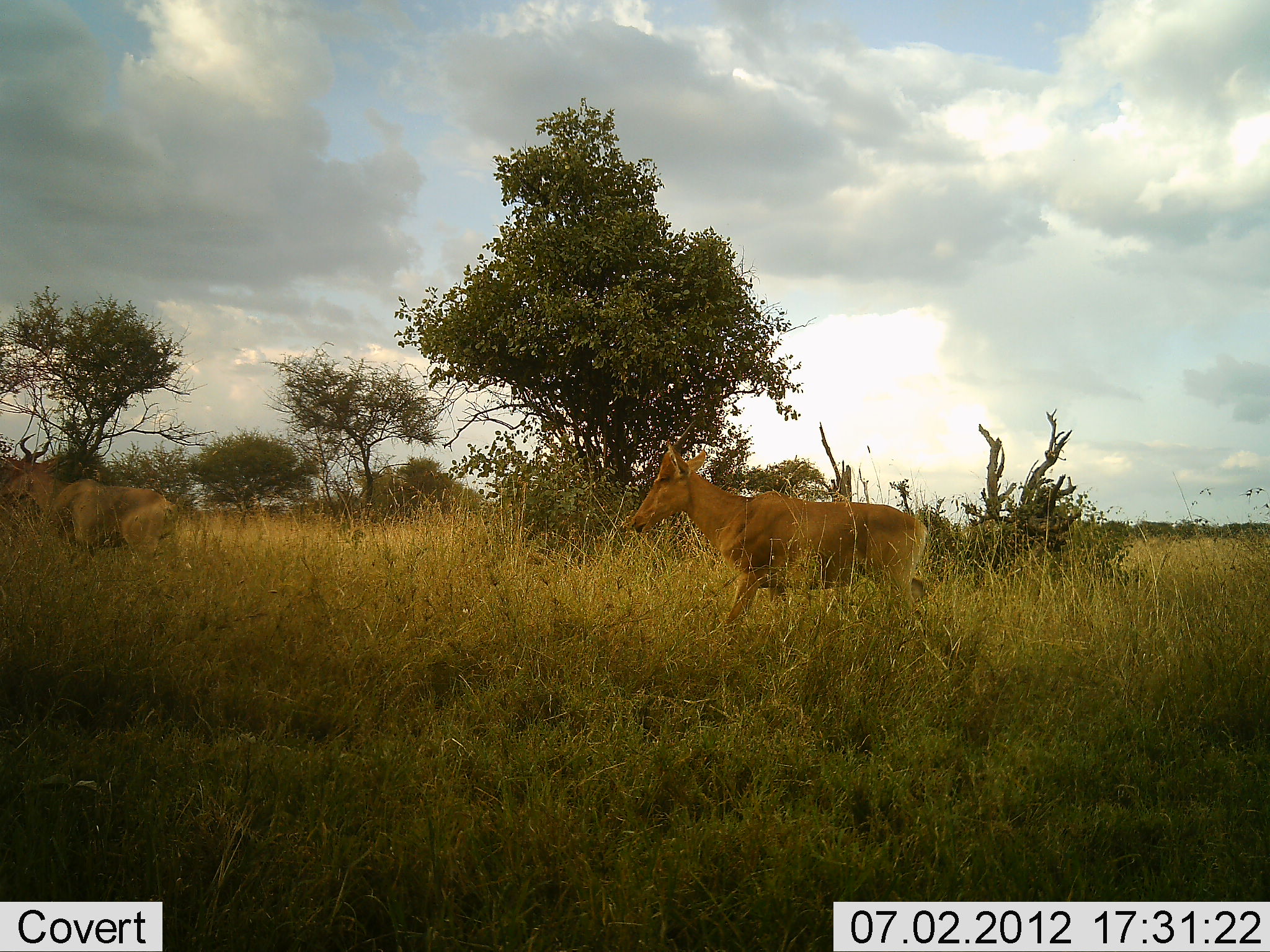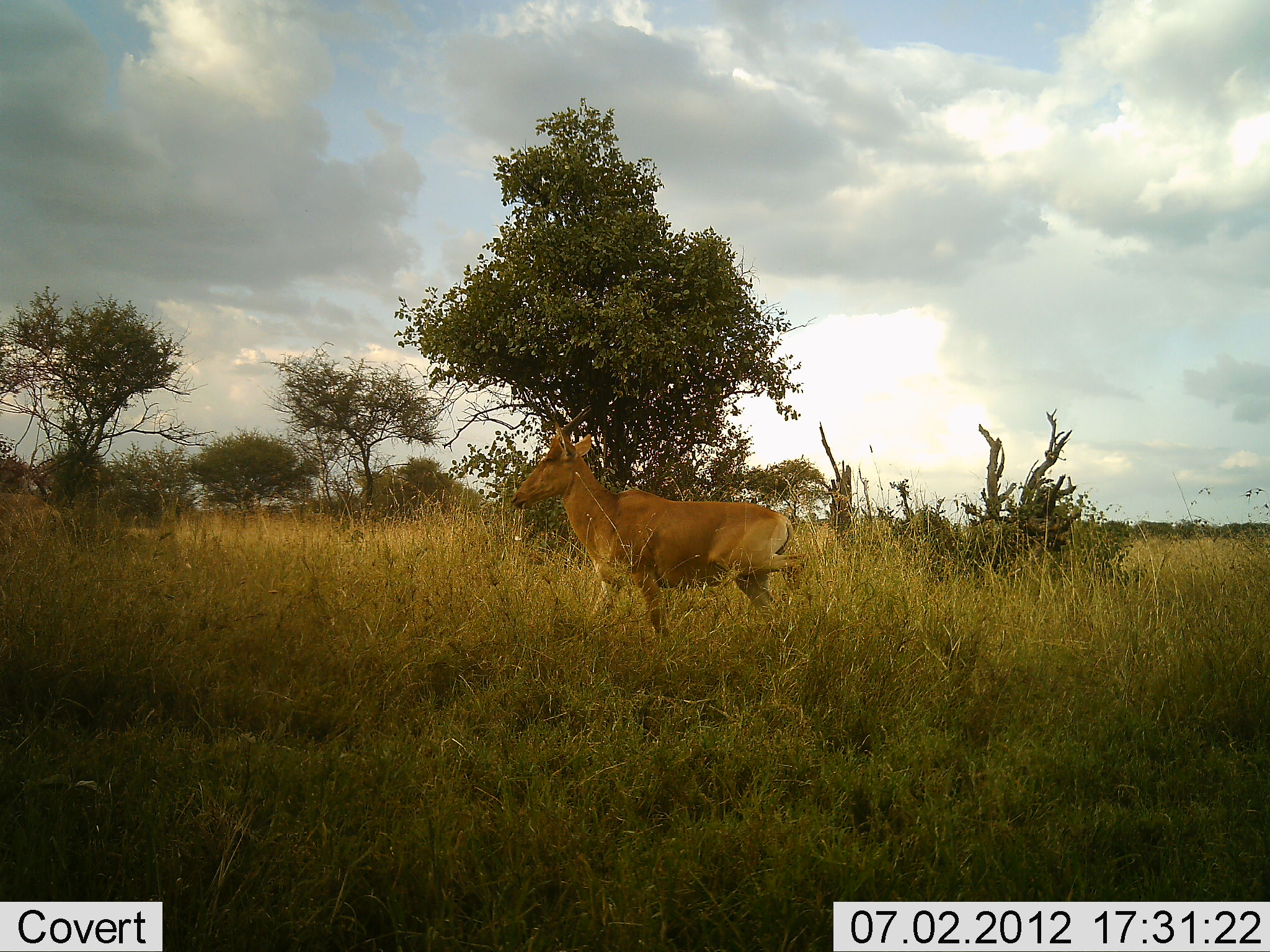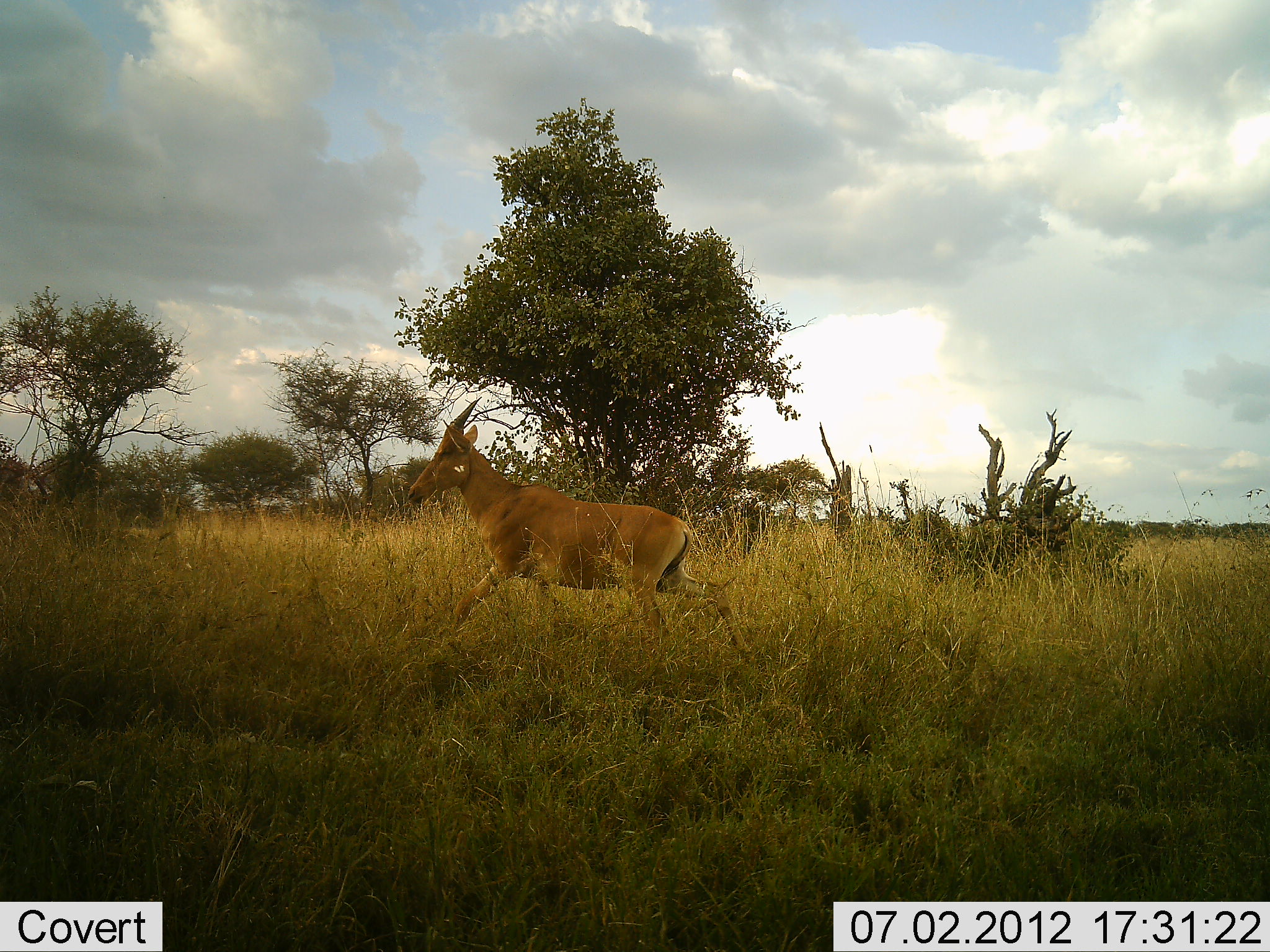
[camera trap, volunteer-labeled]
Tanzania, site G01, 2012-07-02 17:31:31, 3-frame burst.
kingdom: Animalia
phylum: Chordata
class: Mammalia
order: Artiodactyla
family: Bovidae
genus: Alcelaphus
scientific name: Alcelaphus buselaphus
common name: hartebeest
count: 2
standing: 10%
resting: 0%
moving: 90%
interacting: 0%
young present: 0%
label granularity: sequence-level